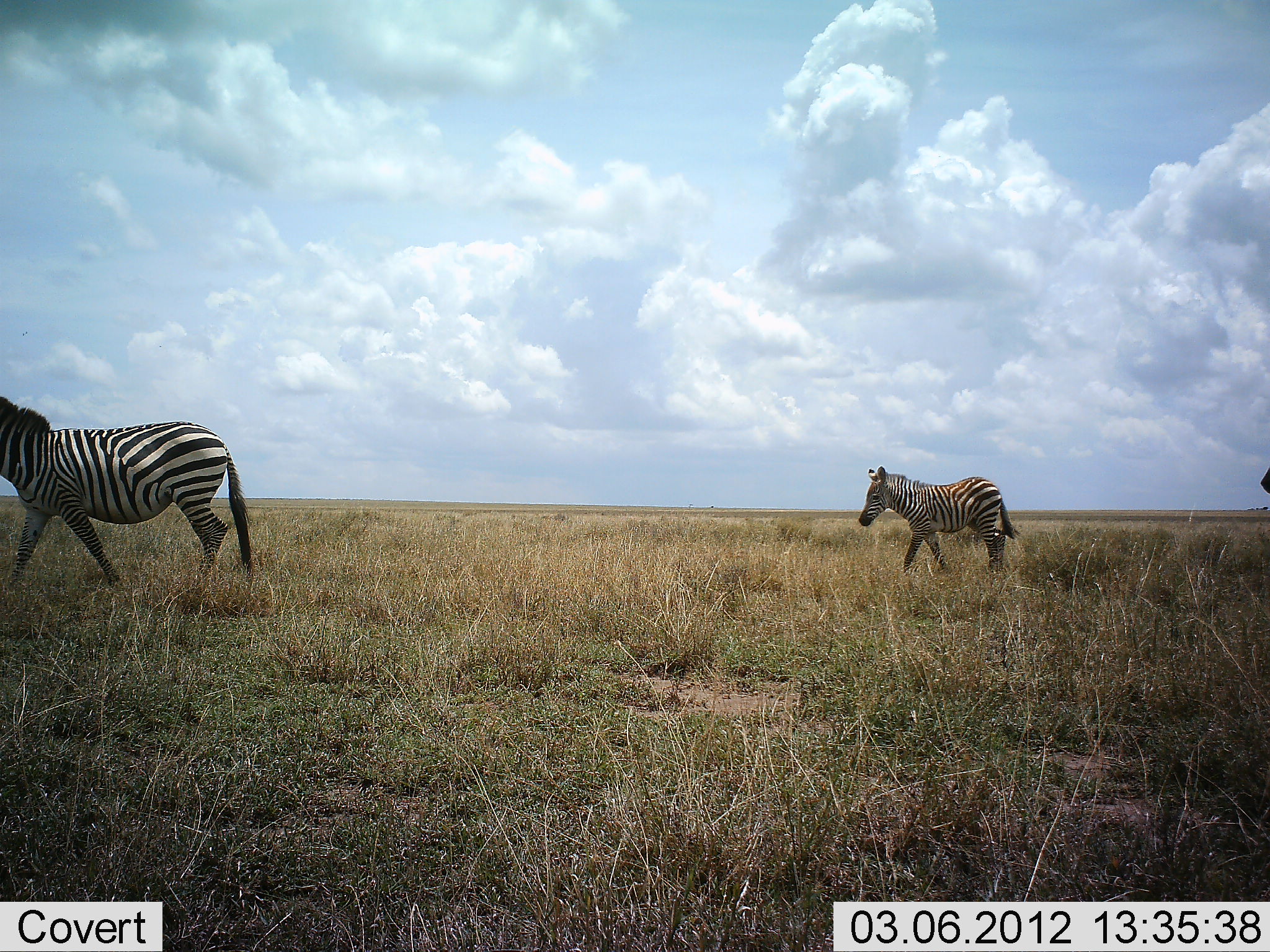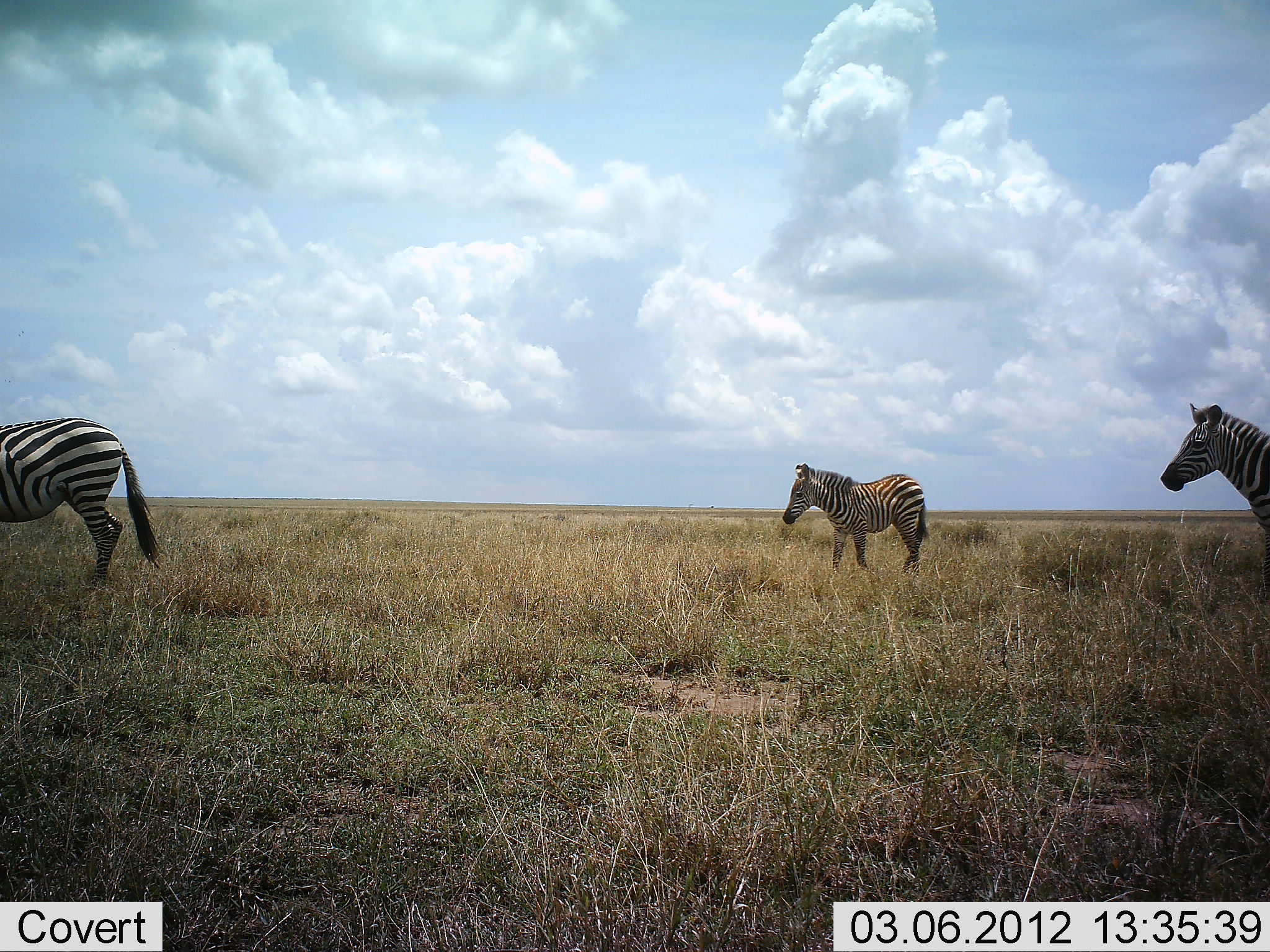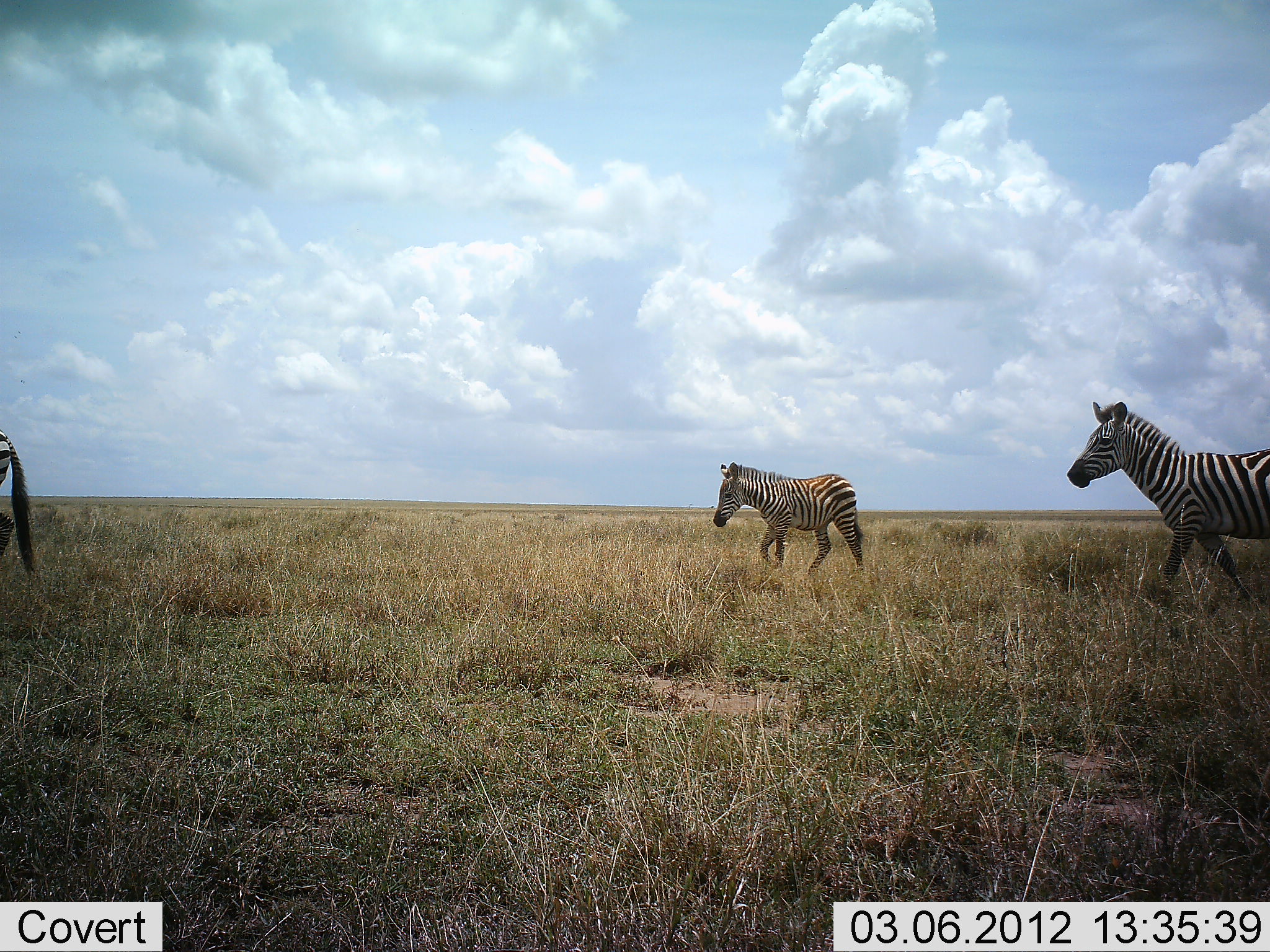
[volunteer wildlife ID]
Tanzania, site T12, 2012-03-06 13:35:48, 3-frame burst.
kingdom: Animalia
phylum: Chordata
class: Mammalia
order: Perissodactyla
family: Equidae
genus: Equus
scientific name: Equus quagga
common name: plains zebra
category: zebra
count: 3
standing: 8%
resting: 0%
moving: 96%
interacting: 0%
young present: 28%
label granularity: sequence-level